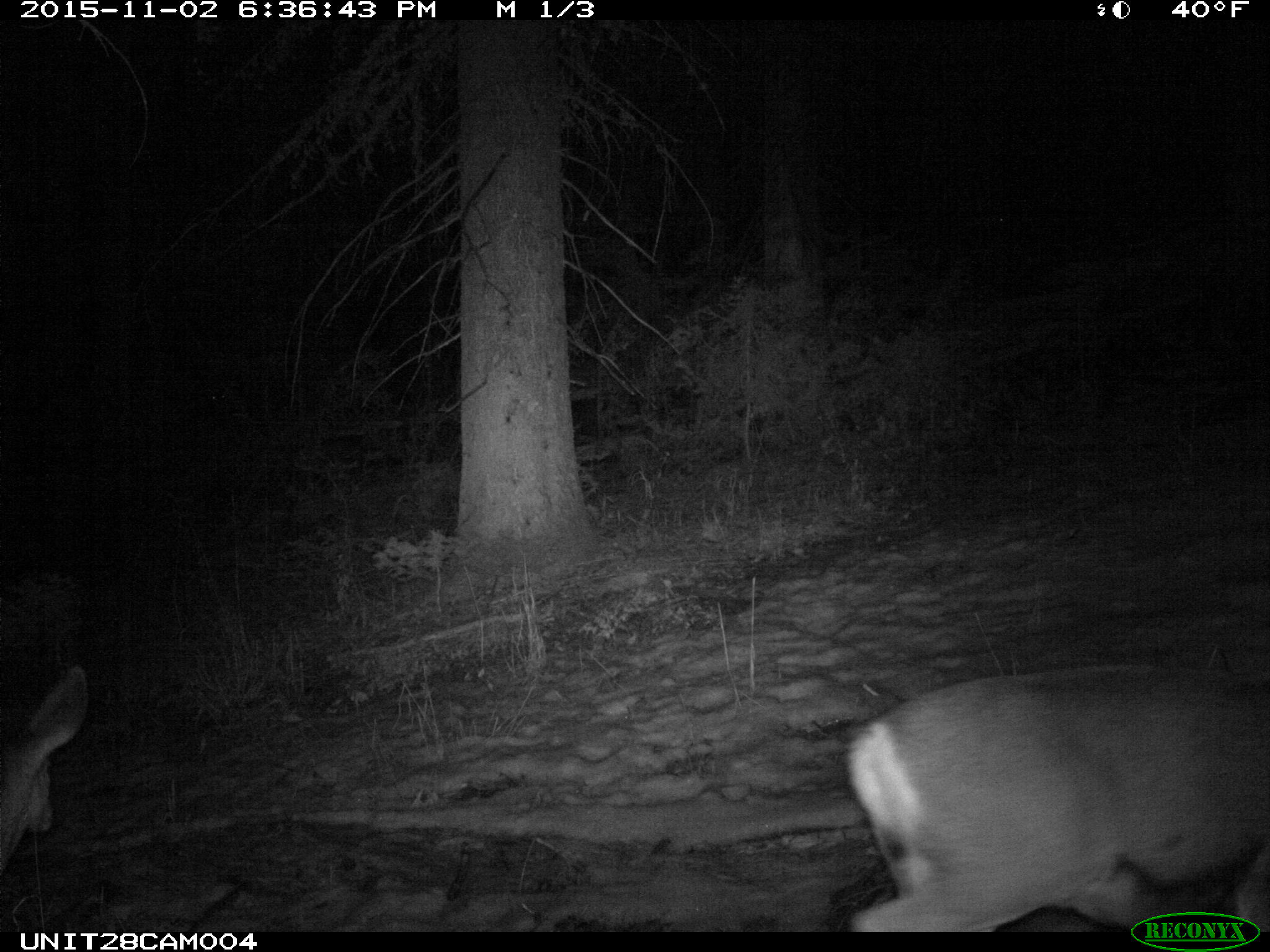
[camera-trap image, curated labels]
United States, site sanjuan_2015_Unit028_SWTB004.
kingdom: Animalia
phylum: Chordata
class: Mammalia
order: Artiodactyla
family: Cervidae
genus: Odocoileus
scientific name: Odocoileus hemionus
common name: mule deer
Odocoileus hemionus (mule deer).